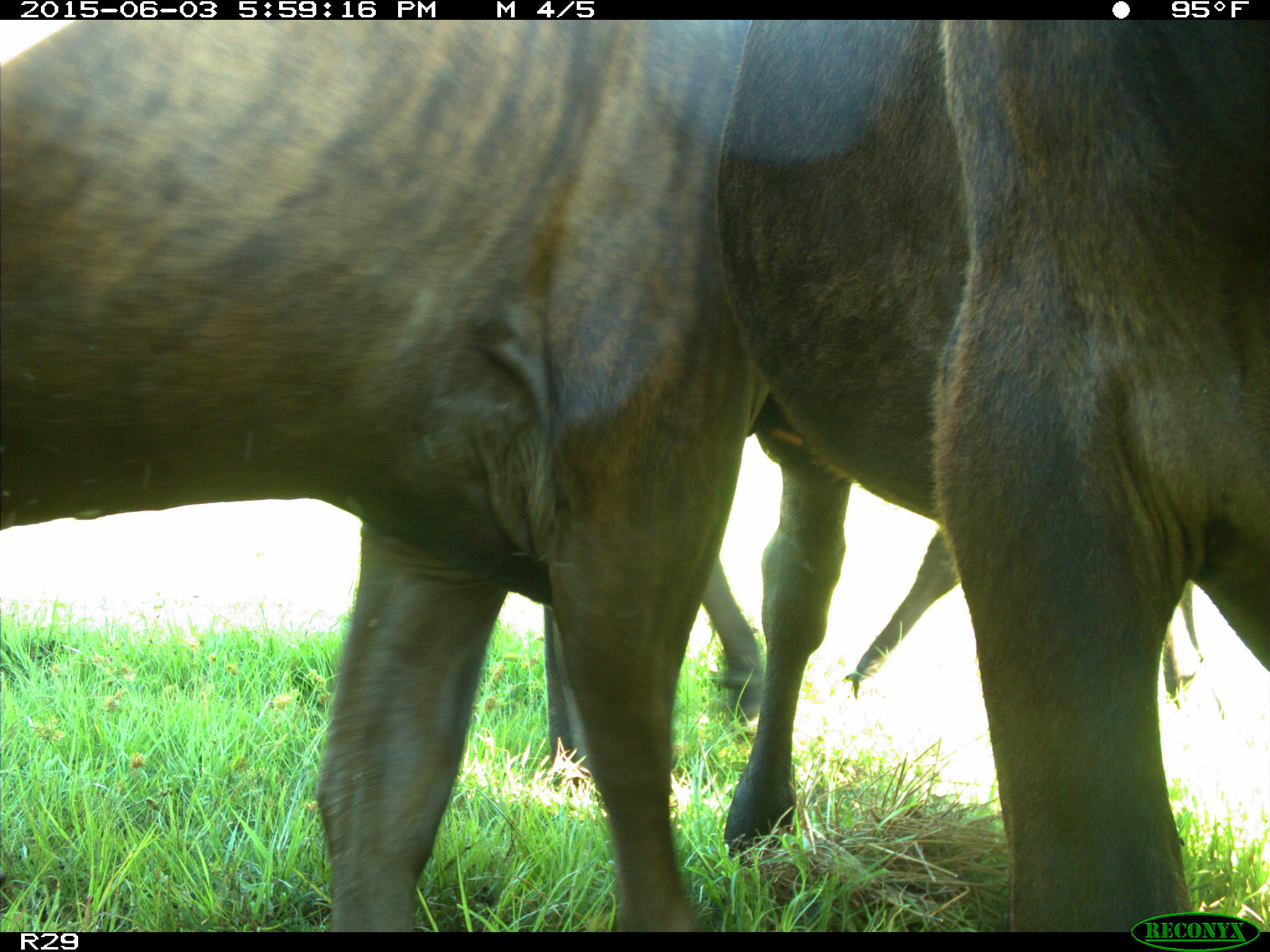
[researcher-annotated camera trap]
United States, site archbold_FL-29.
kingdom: Animalia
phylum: Chordata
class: Mammalia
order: Artiodactyla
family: Bovidae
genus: Bos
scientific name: Bos taurus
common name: domestic cow